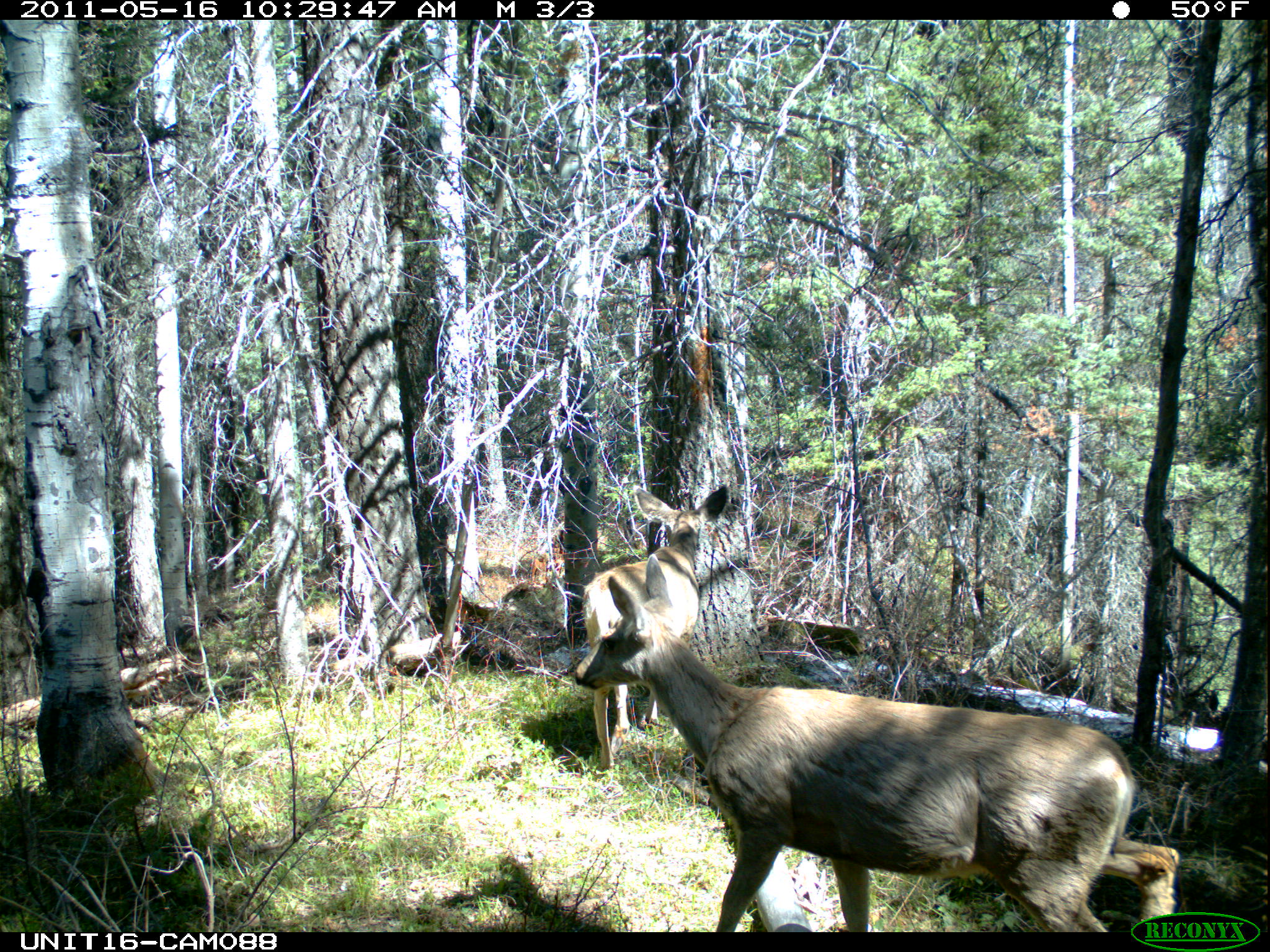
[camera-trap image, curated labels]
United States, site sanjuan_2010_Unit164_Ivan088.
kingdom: Animalia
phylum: Chordata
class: Mammalia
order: Artiodactyla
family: Cervidae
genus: Odocoileus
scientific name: Odocoileus hemionus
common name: mule deer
Odocoileus hemionus (mule deer).